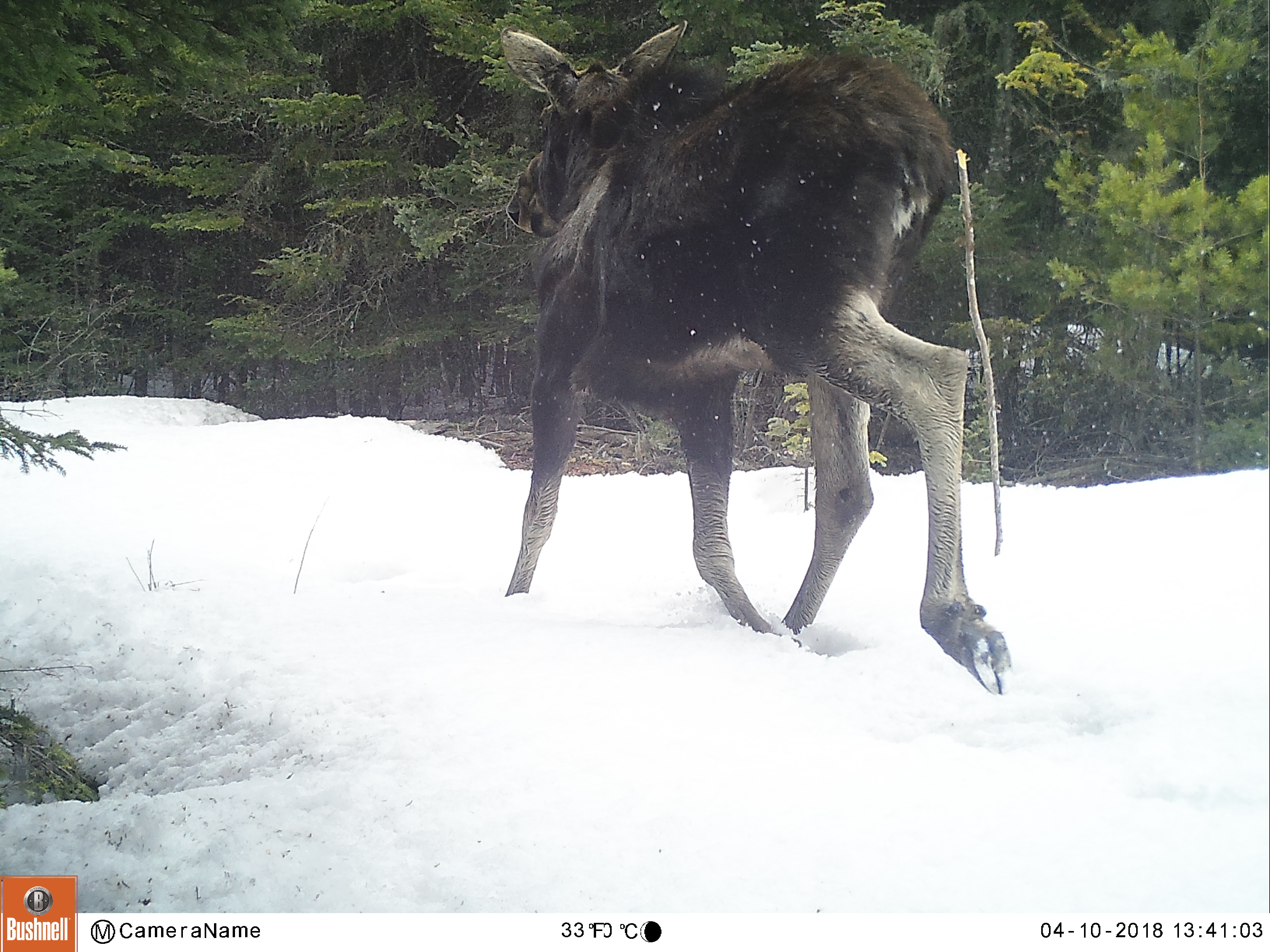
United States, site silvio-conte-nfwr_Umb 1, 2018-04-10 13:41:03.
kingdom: Animalia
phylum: Chordata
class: Mammalia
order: Artiodactyla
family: Cervidae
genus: Alces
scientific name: Alces alces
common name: moose